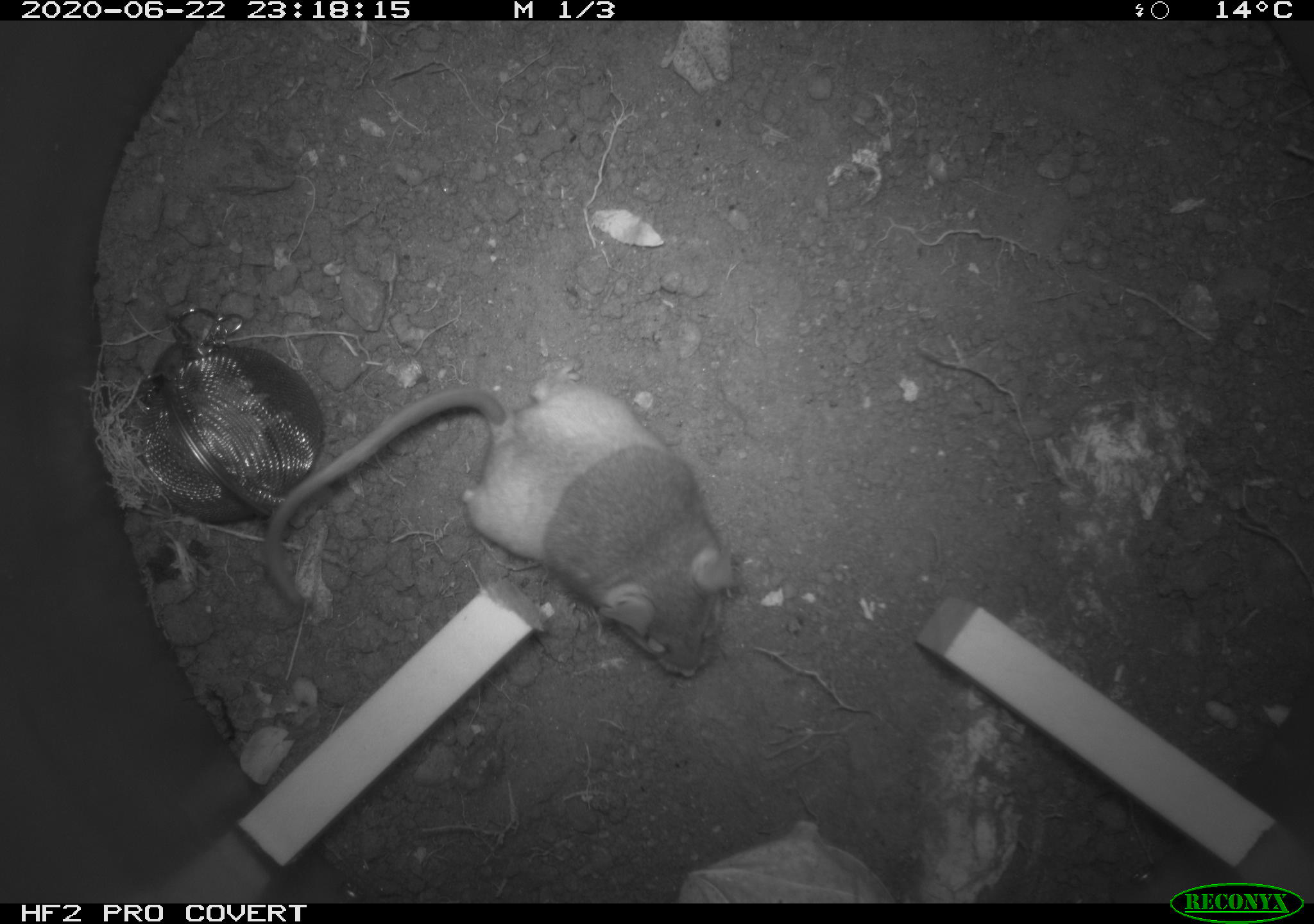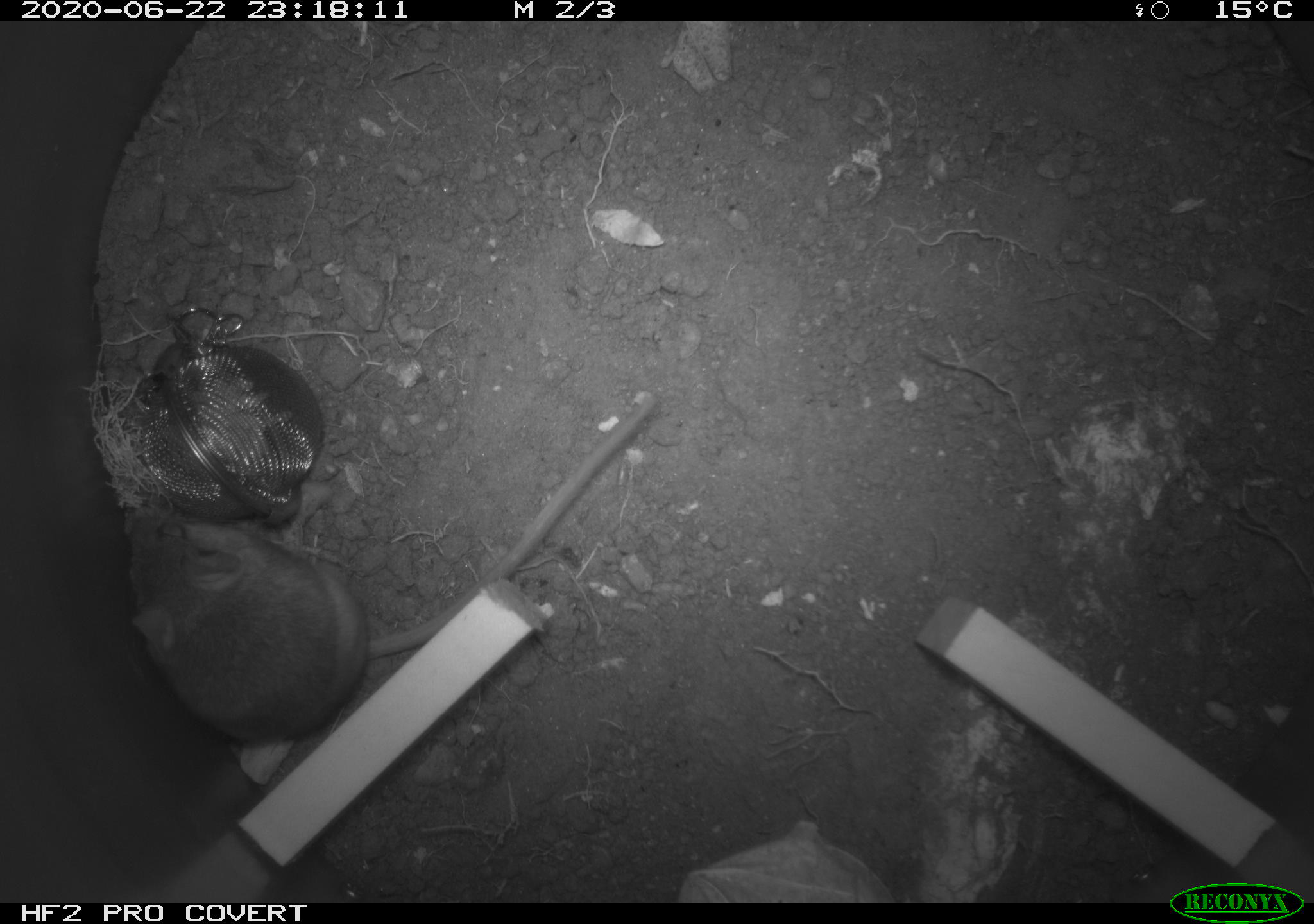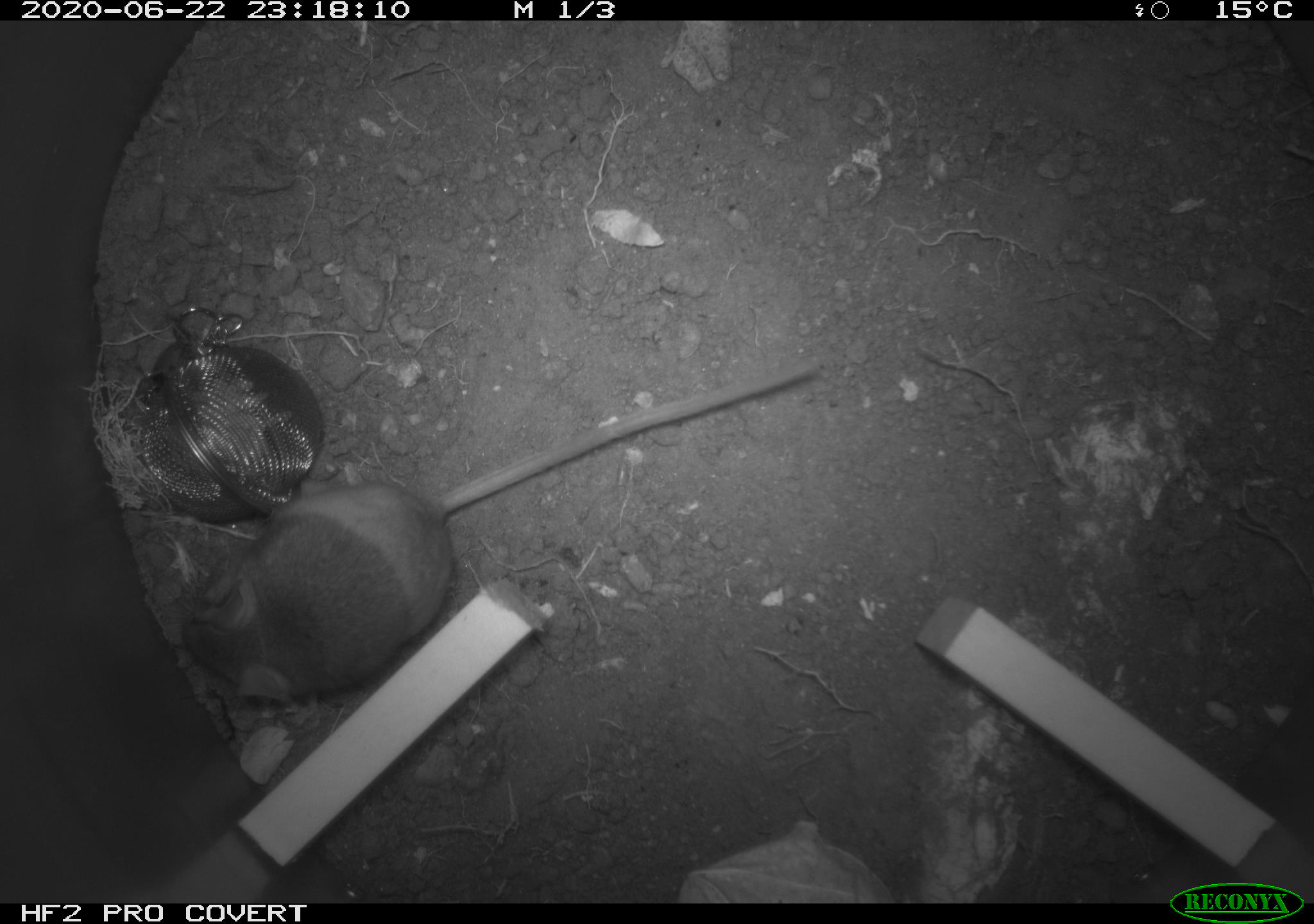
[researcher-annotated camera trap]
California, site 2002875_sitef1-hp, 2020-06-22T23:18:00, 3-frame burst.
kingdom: Animalia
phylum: Chordata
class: Mammalia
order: Rodentia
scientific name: Rodentia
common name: mouse species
Mouse species (Rodentia).